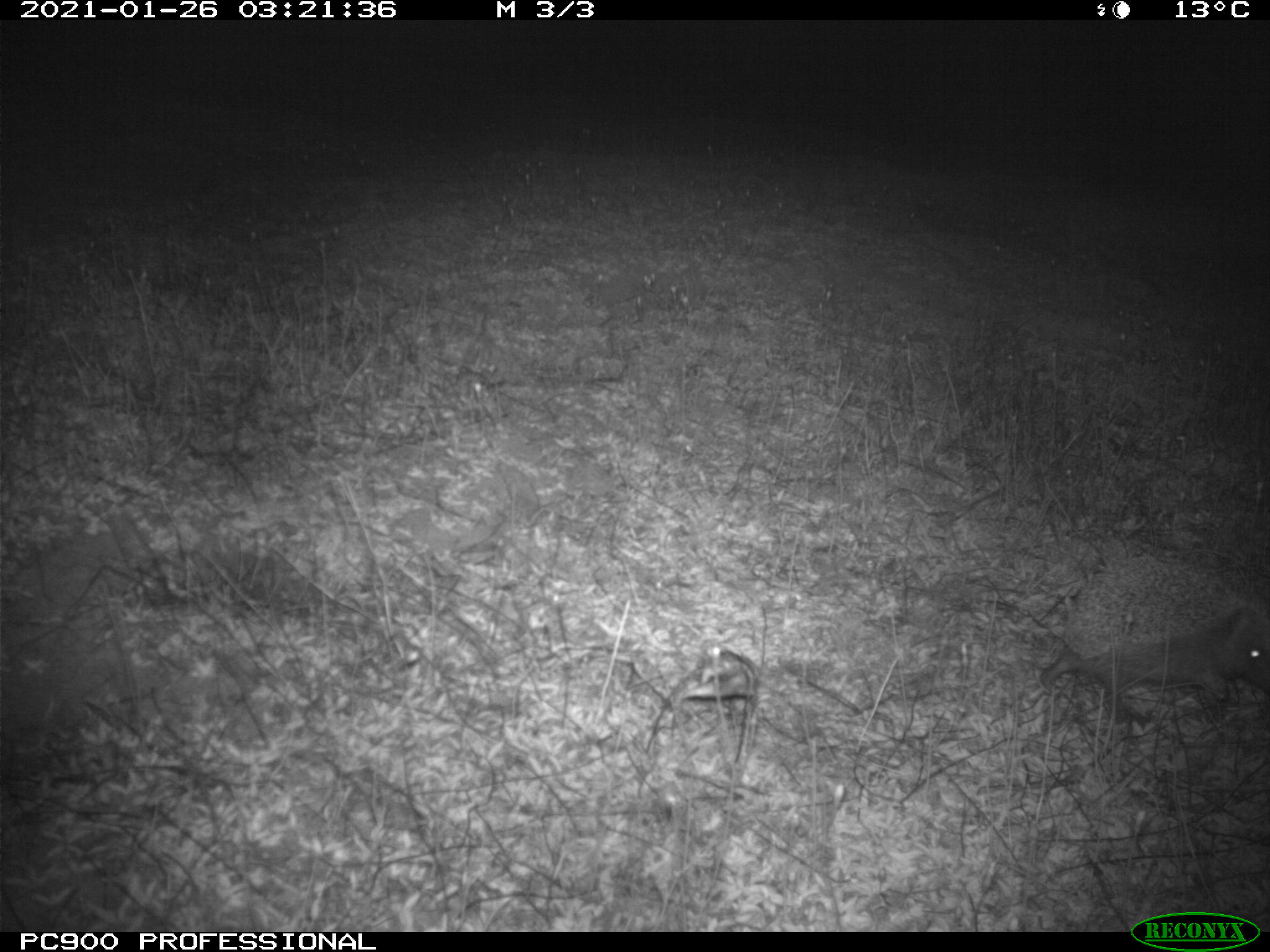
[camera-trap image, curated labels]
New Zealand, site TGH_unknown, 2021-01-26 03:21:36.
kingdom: Animalia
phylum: Chordata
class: Mammalia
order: Eulipotyphla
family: Erinaceidae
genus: Erinaceus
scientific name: Erinaceus europaeus europaeus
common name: european hedgehog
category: hedgehog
Hedgehog (european hedgehog) (Erinaceus europaeus europaeus).